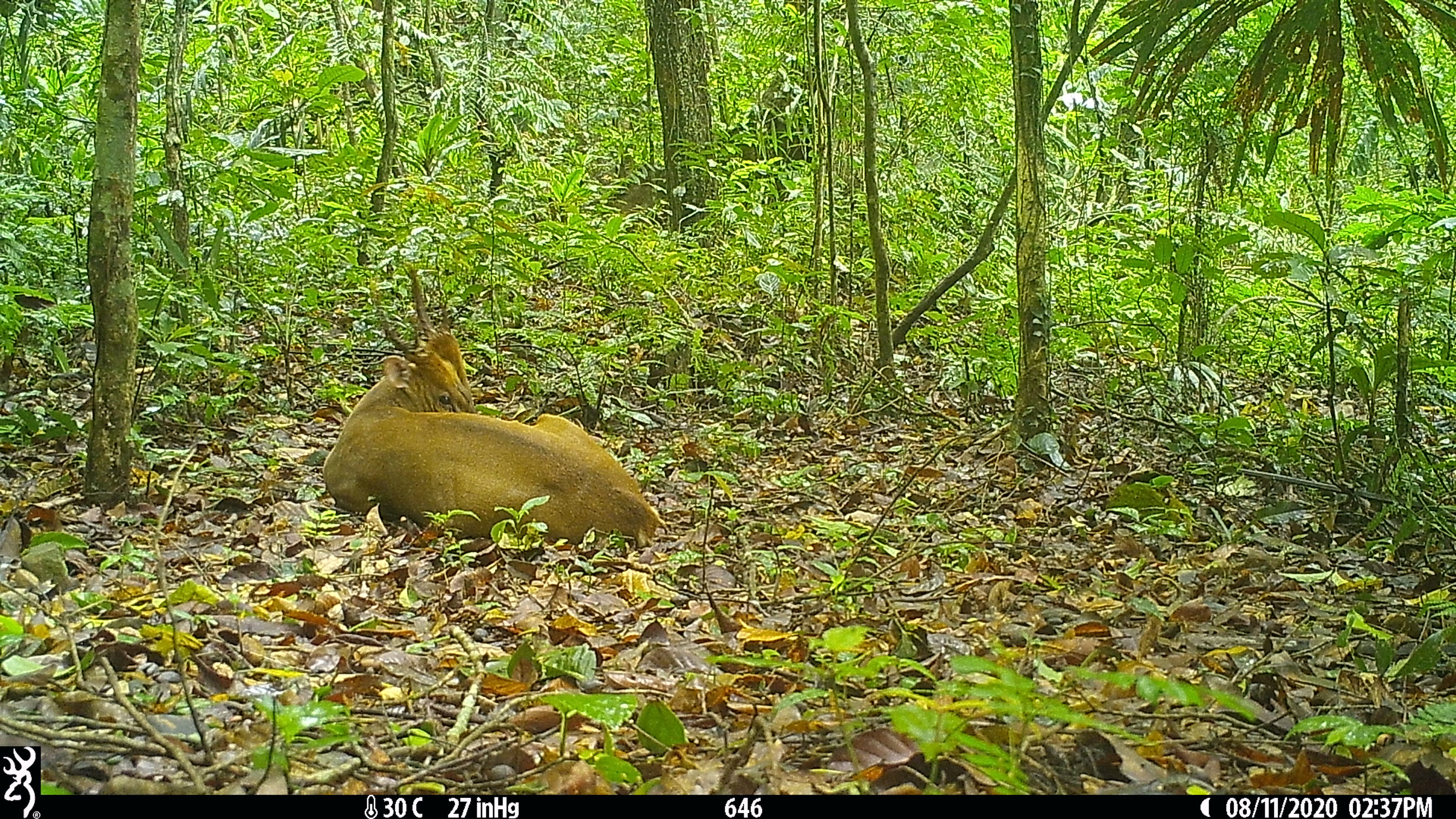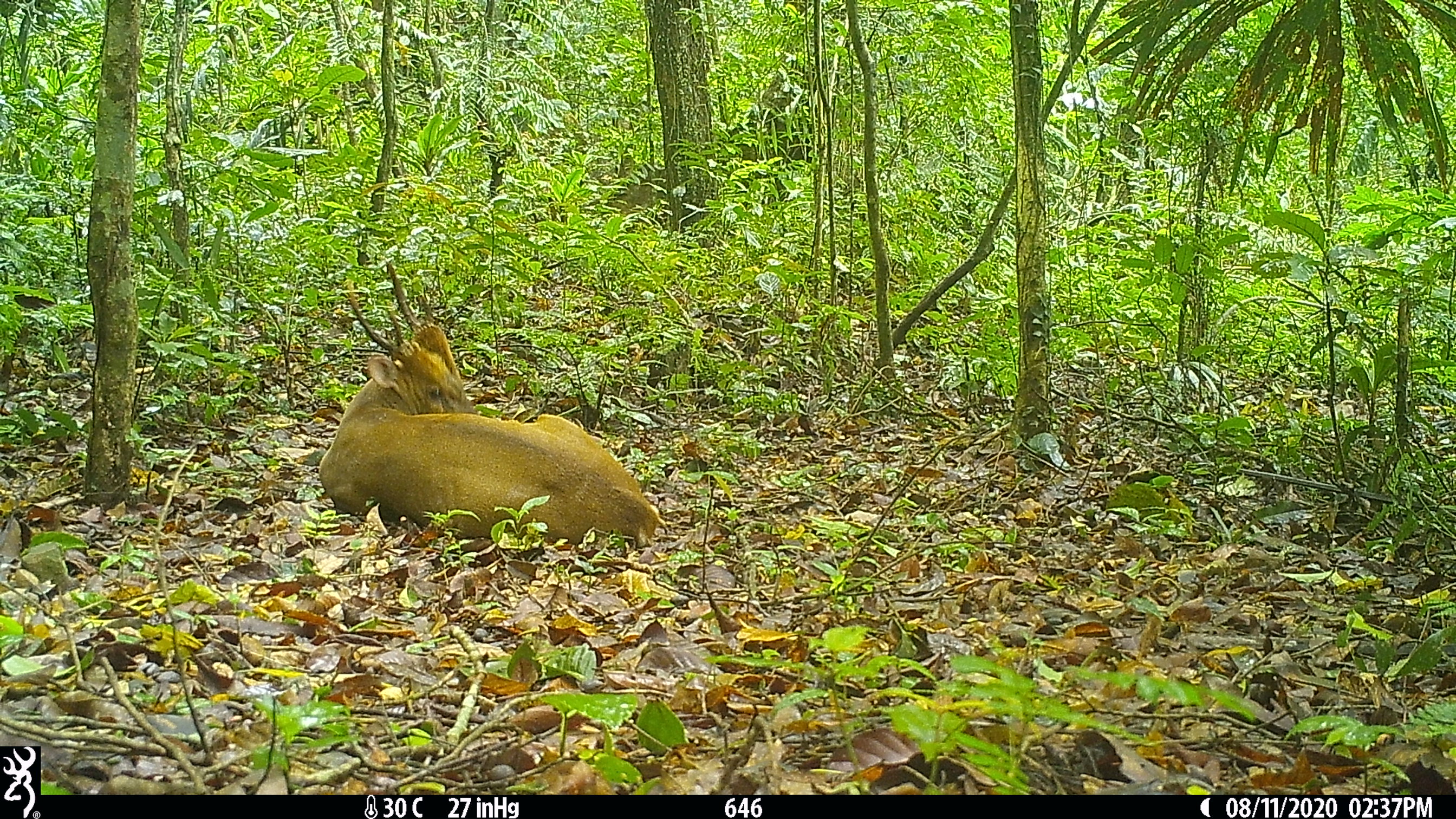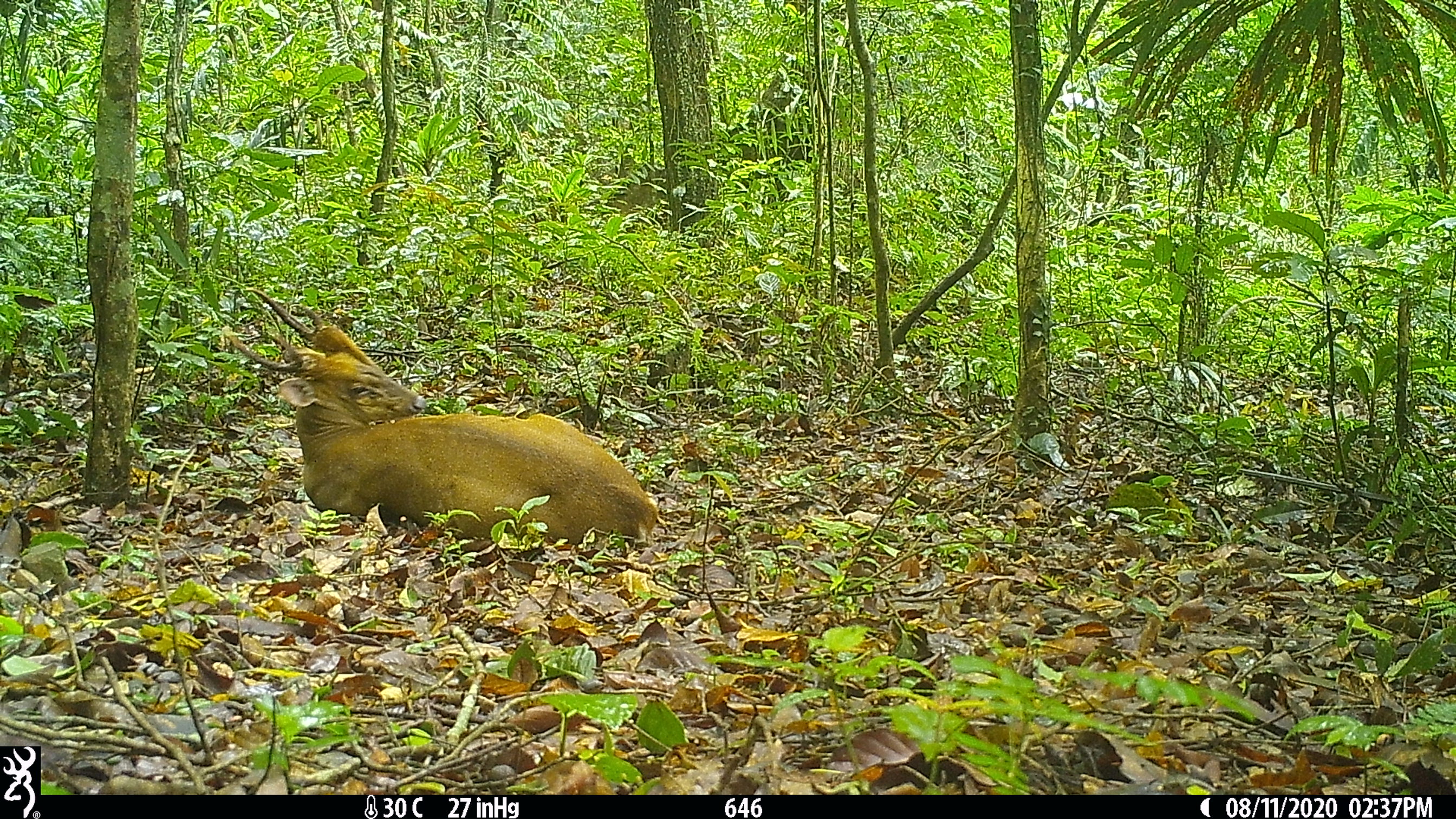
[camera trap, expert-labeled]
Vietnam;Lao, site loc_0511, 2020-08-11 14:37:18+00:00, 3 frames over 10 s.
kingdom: Animalia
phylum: Chordata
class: Mammalia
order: Artiodactyla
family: Cervidae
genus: Muntiacus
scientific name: Muntiacus vuquangensis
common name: large-antlered muntjac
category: large antlered muntjac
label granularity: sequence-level